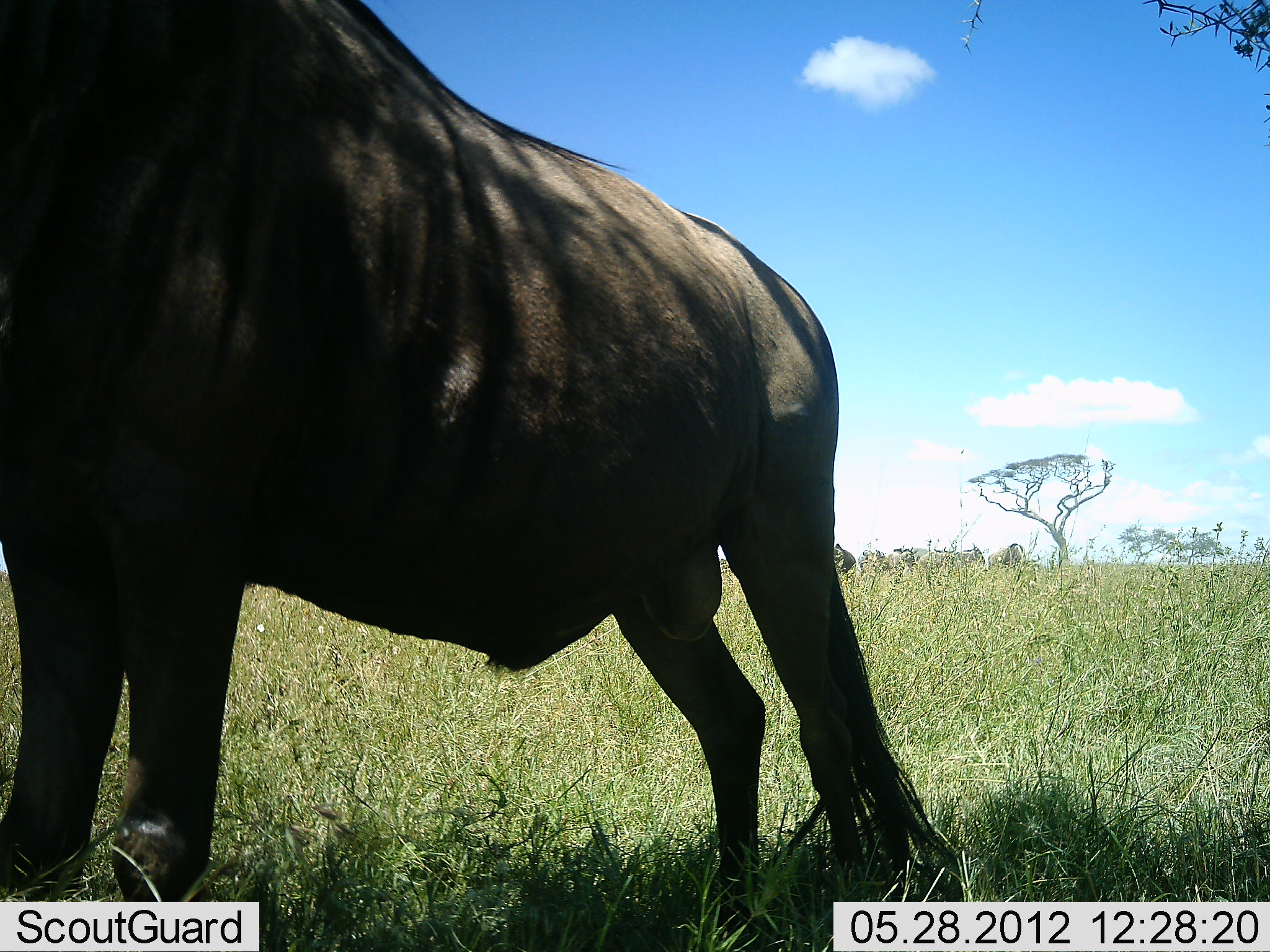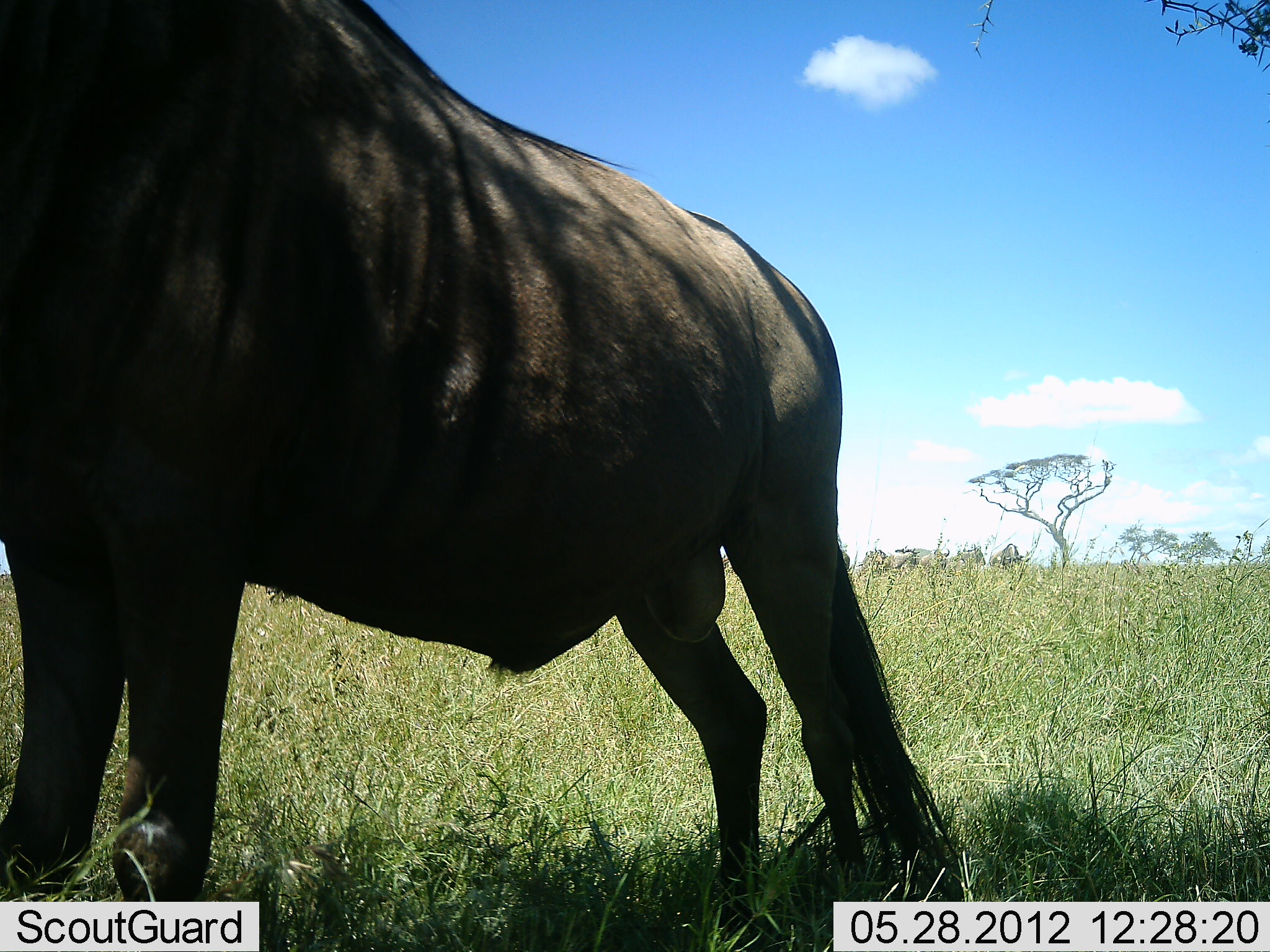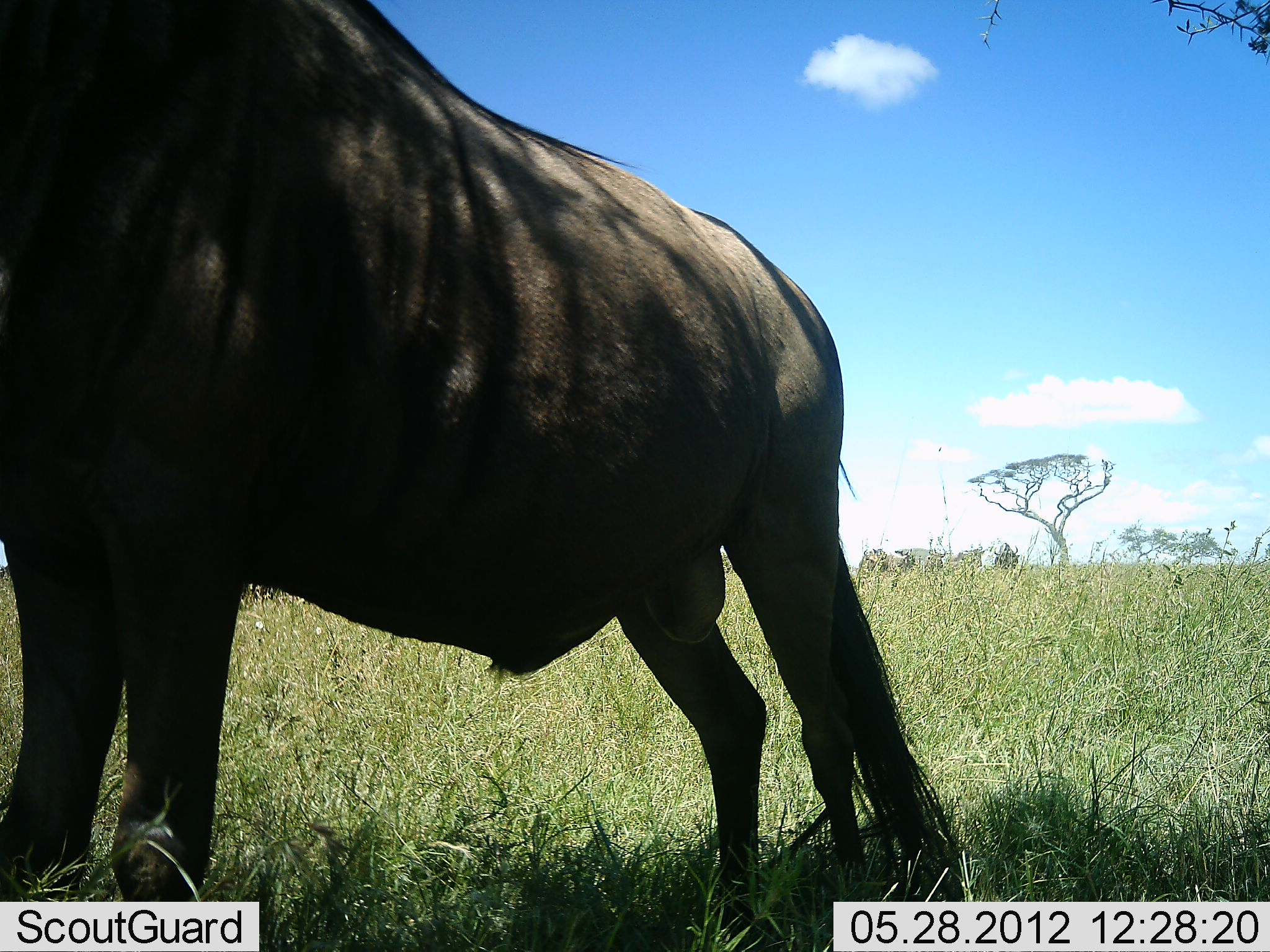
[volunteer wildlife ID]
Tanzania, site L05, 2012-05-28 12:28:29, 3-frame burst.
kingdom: Animalia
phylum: Chordata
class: Mammalia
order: Artiodactyla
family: Bovidae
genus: Connochaetes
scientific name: Connochaetes taurinus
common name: blue wildebeest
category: wildebeest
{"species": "wildebeest (blue wildebeest) (Connochaetes taurinus)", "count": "1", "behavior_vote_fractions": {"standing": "90%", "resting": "0%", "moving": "10%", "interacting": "0%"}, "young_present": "0%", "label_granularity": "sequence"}